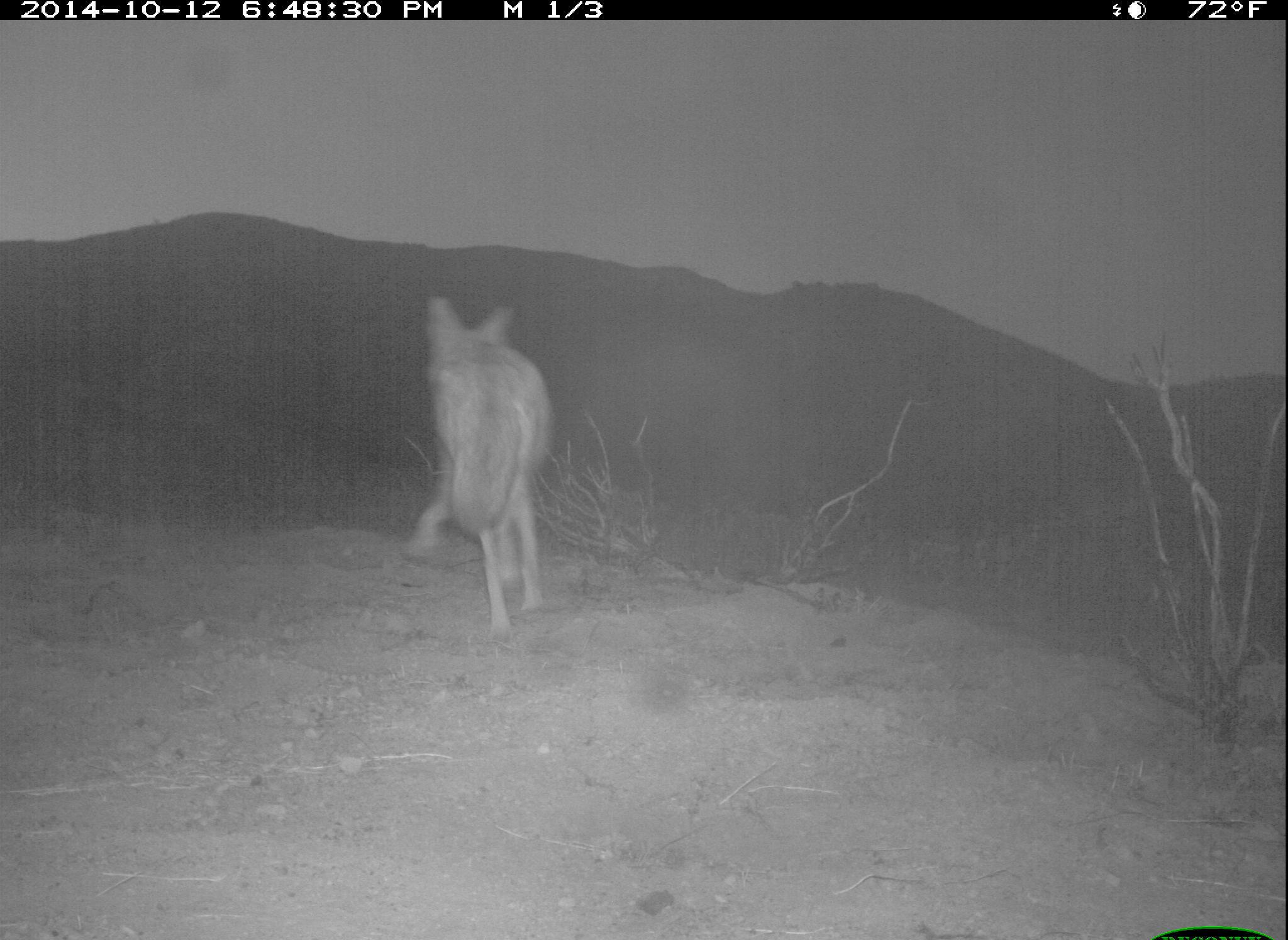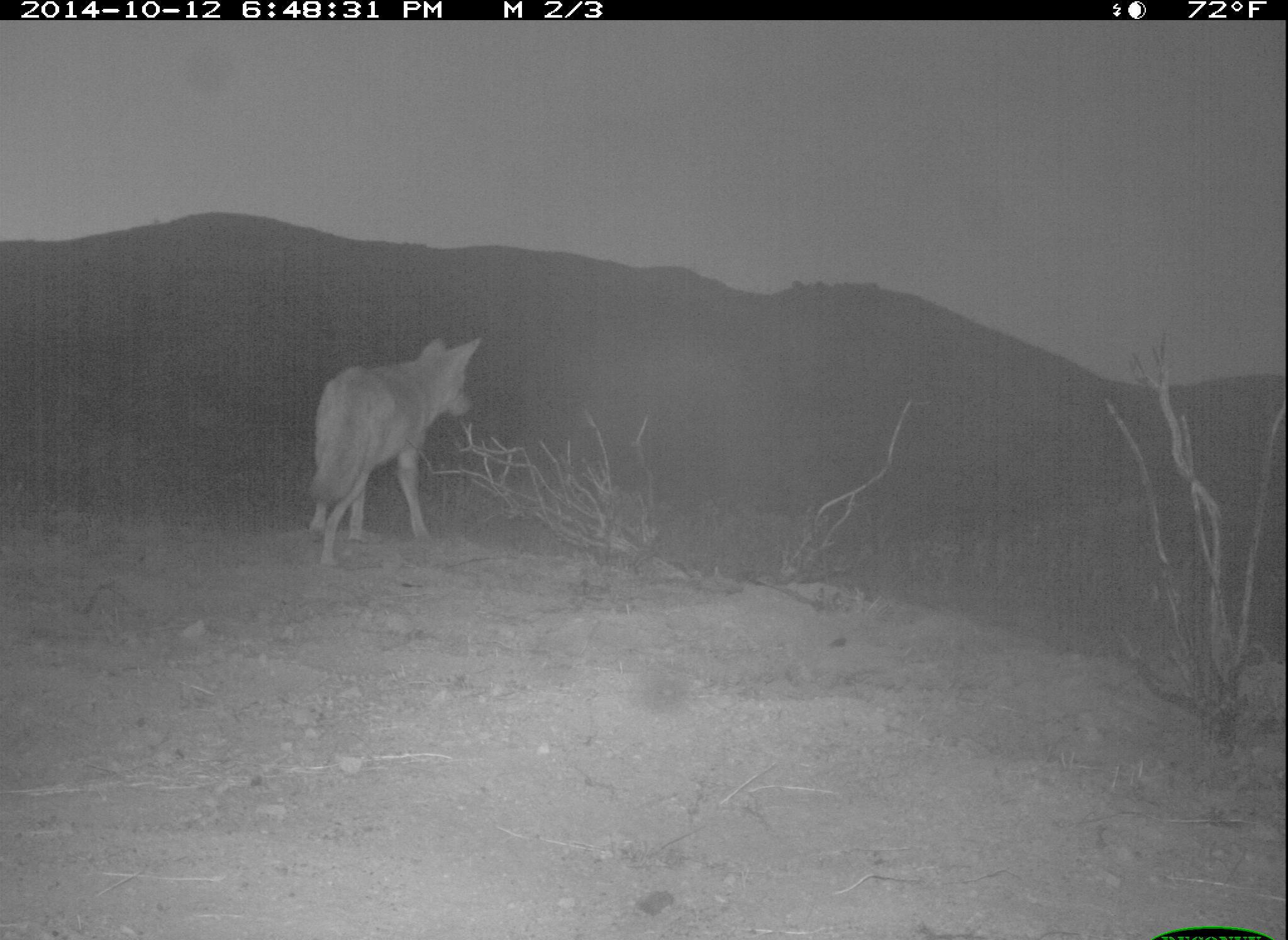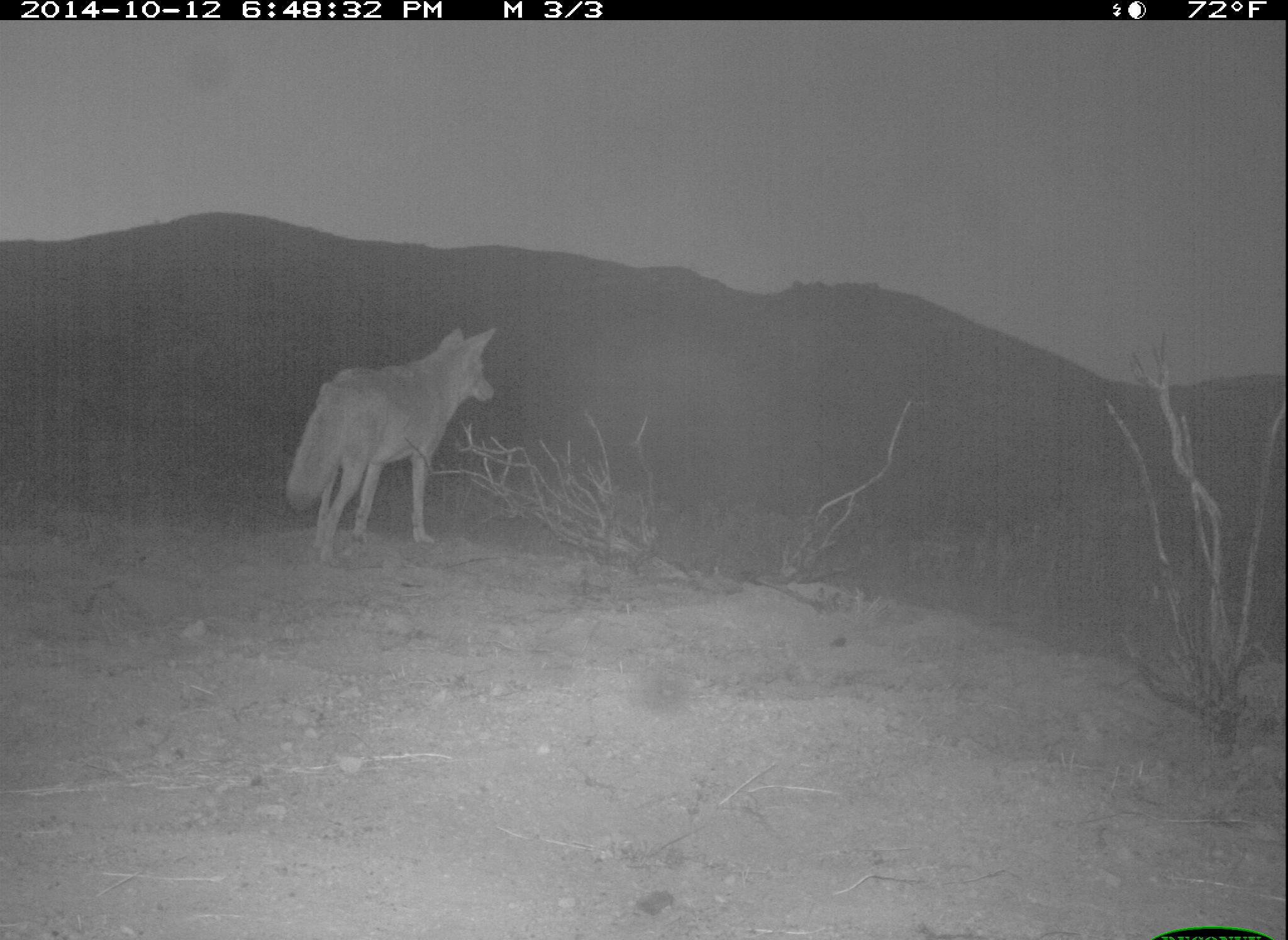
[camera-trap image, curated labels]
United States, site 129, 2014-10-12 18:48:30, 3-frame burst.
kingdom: Animalia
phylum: Chordata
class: Mammalia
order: Carnivora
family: Canidae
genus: Canis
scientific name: Canis latrans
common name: coyote